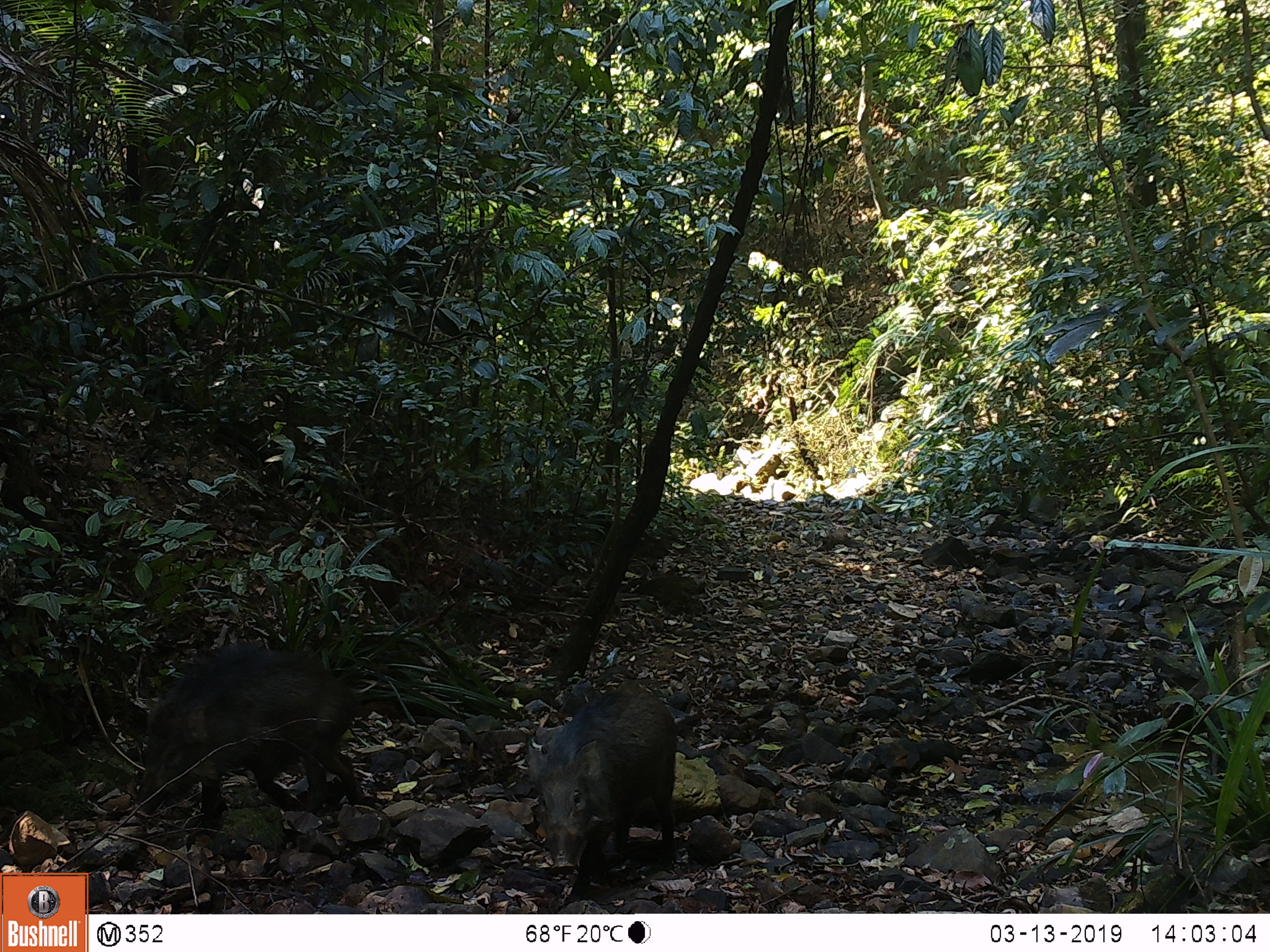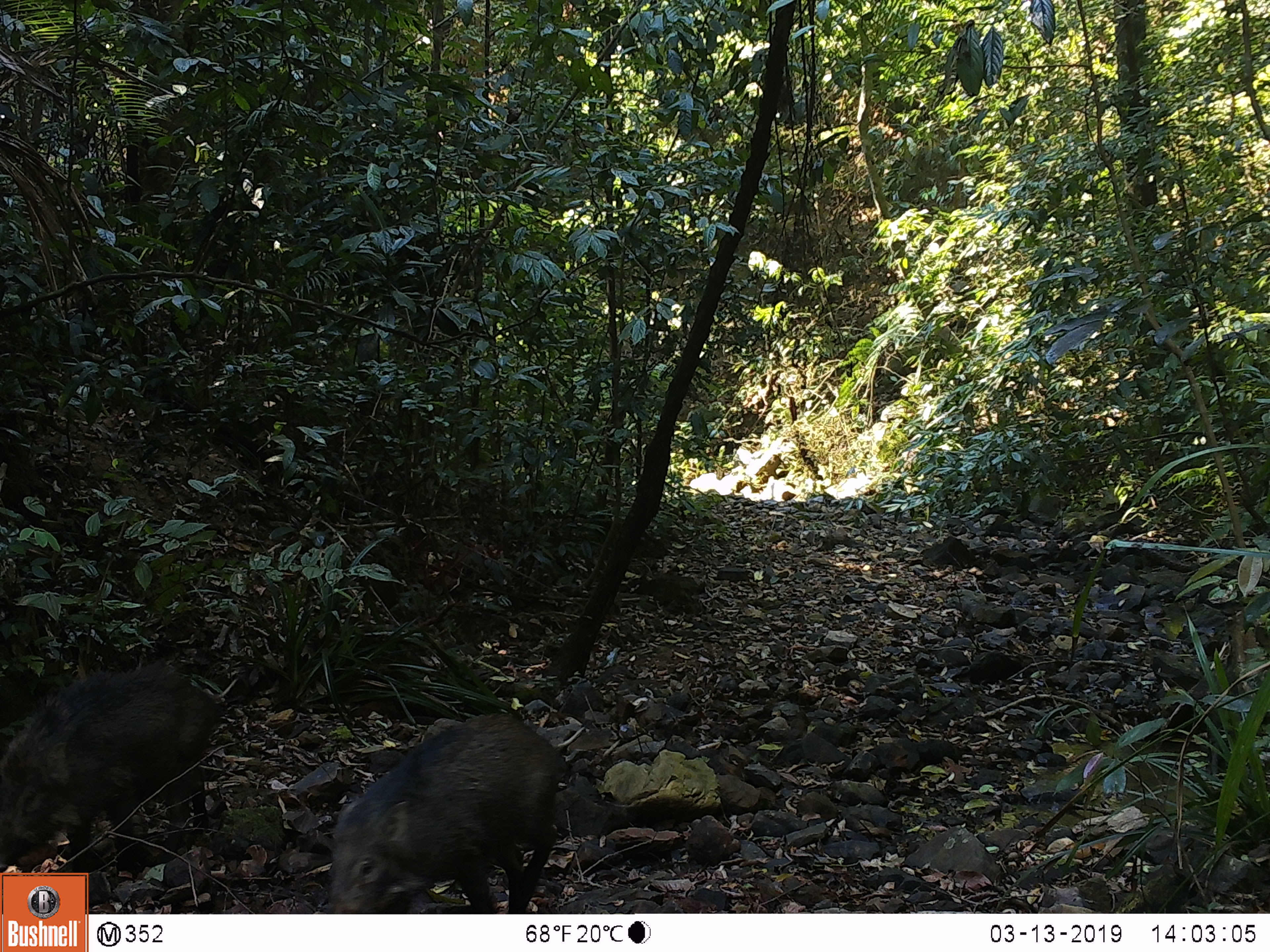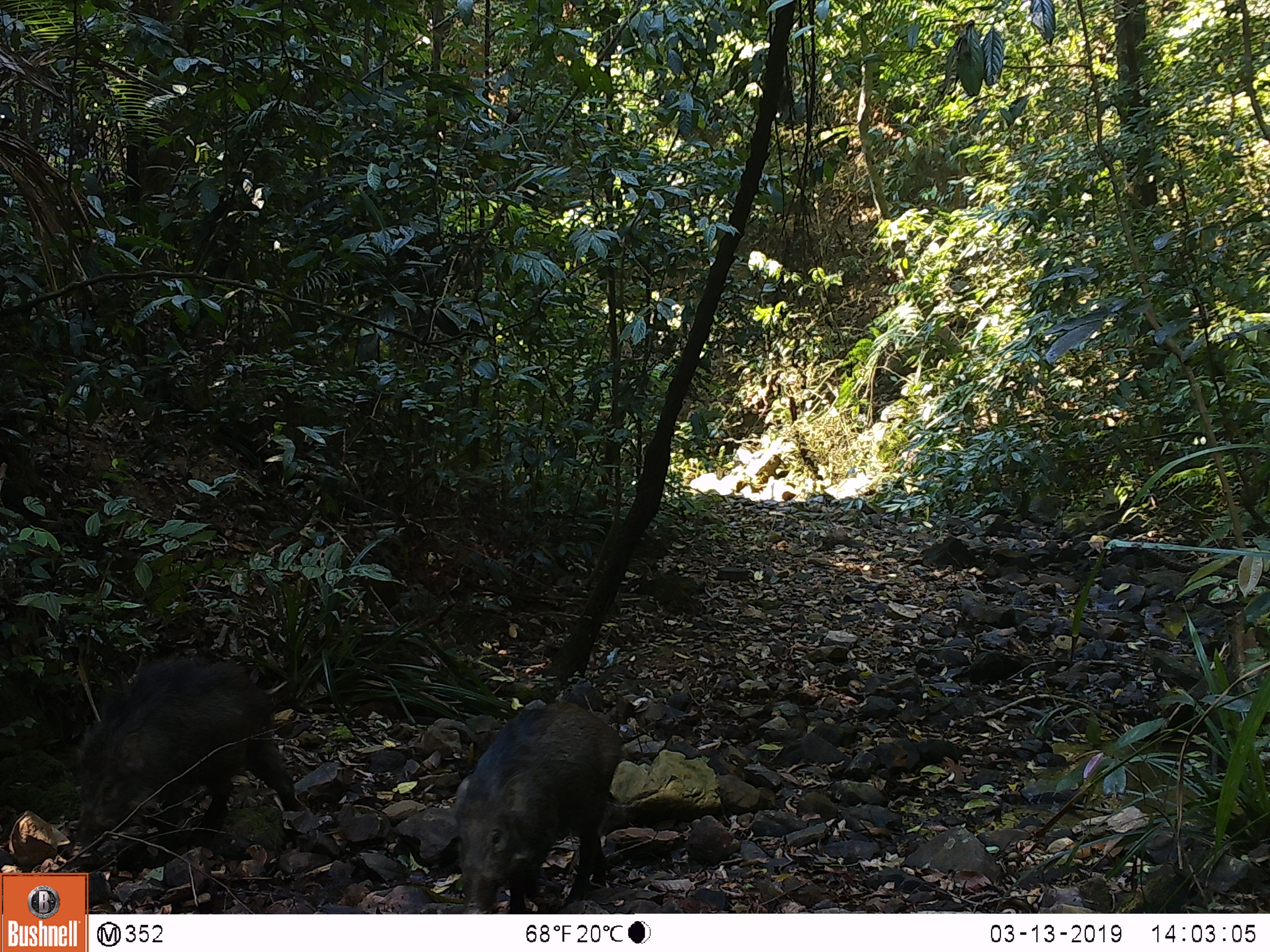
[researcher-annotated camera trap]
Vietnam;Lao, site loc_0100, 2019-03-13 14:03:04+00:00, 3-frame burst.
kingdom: Animalia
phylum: Chordata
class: Mammalia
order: Artiodactyla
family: Suidae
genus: Sus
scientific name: Sus scrofa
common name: eurasian wild pig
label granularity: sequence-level